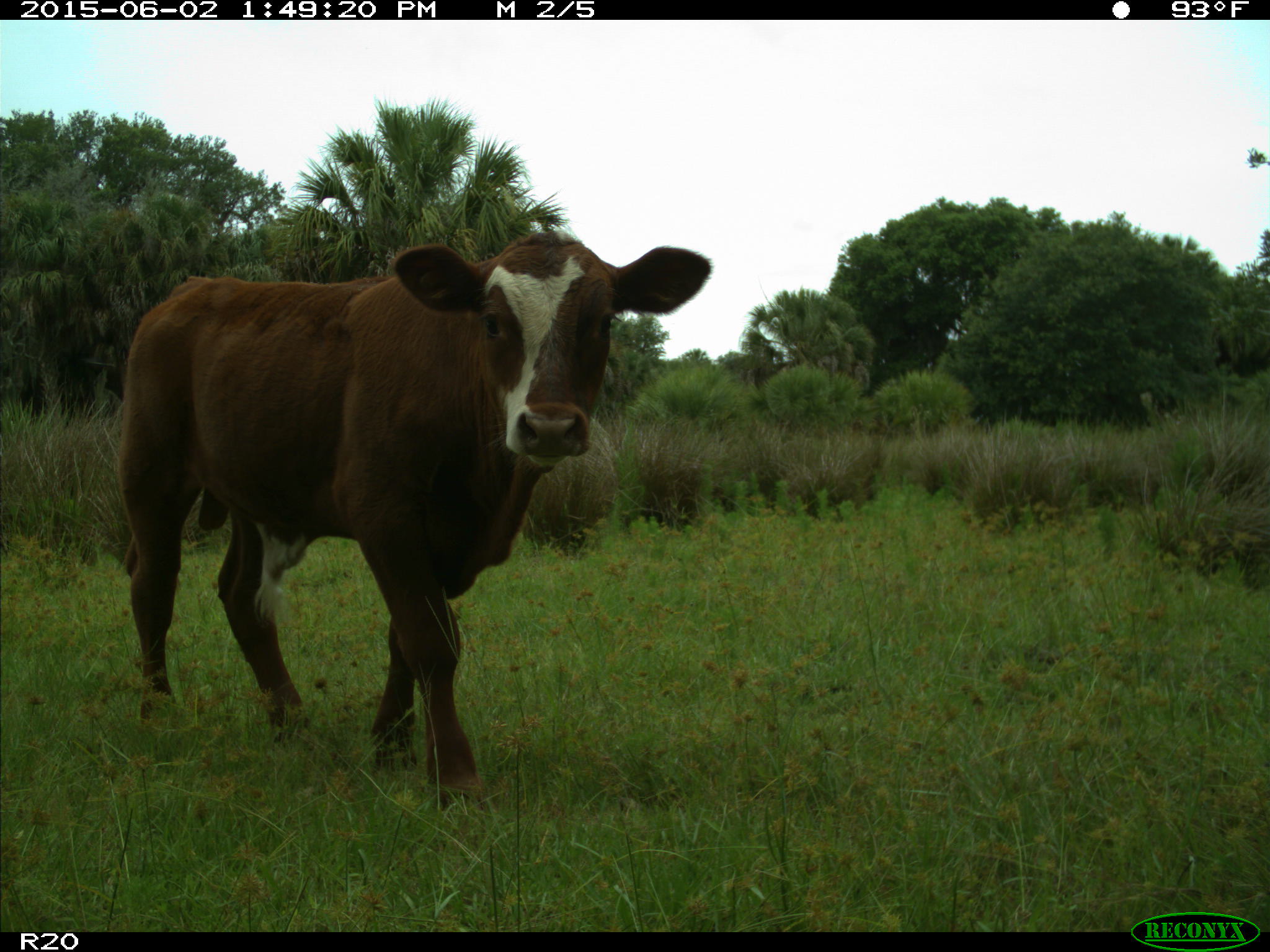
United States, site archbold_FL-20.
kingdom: Animalia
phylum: Chordata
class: Mammalia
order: Artiodactyla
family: Bovidae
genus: Bos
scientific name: Bos taurus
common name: domestic cow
Bos taurus (domestic cow).